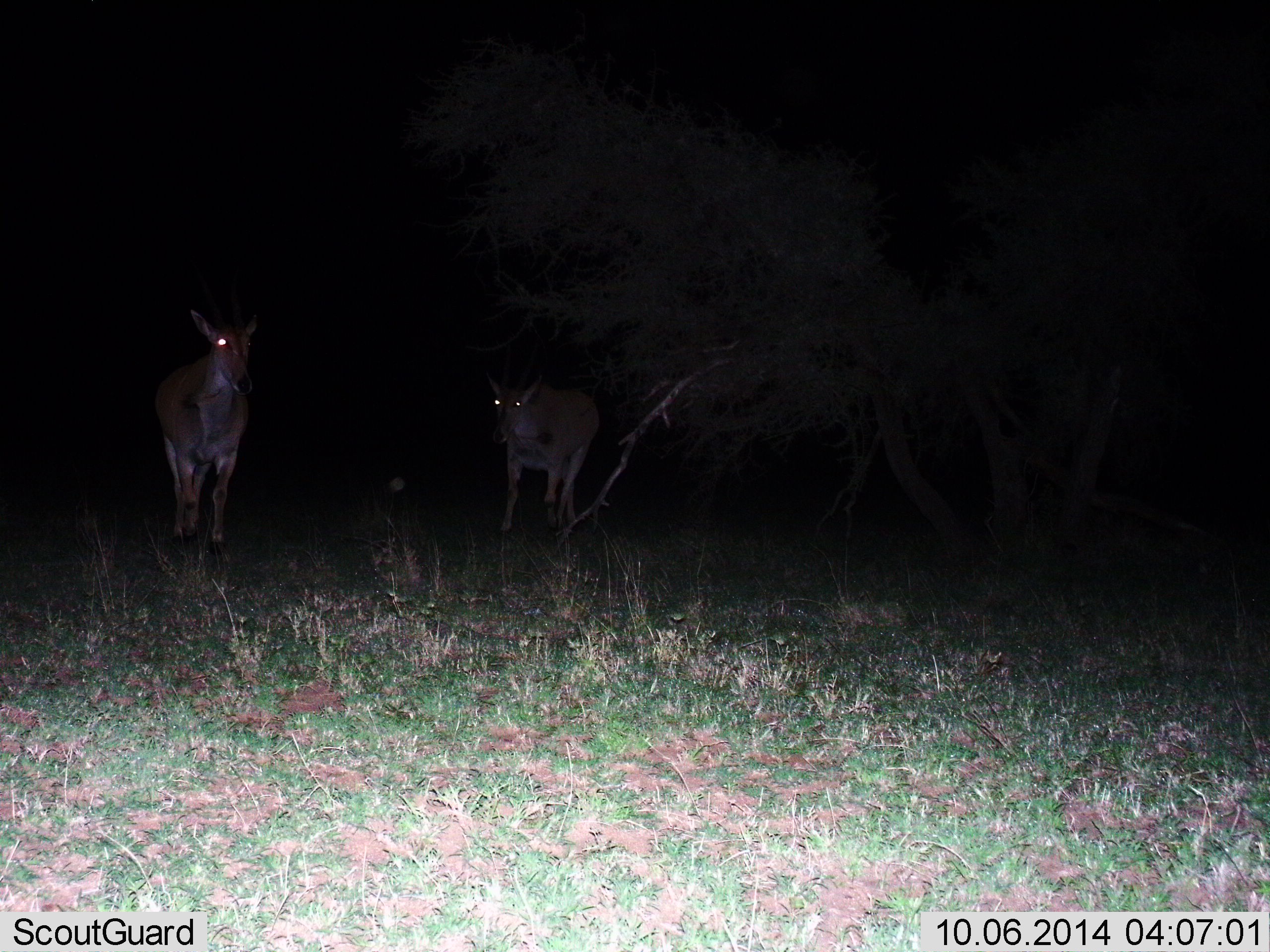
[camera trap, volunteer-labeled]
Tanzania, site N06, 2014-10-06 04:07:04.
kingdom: Animalia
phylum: Chordata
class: Mammalia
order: Artiodactyla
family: Bovidae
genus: Nanger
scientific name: Nanger granti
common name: grant's gazelle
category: gazellegrants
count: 2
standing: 67%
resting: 0%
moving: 33%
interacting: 0%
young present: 0%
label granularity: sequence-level